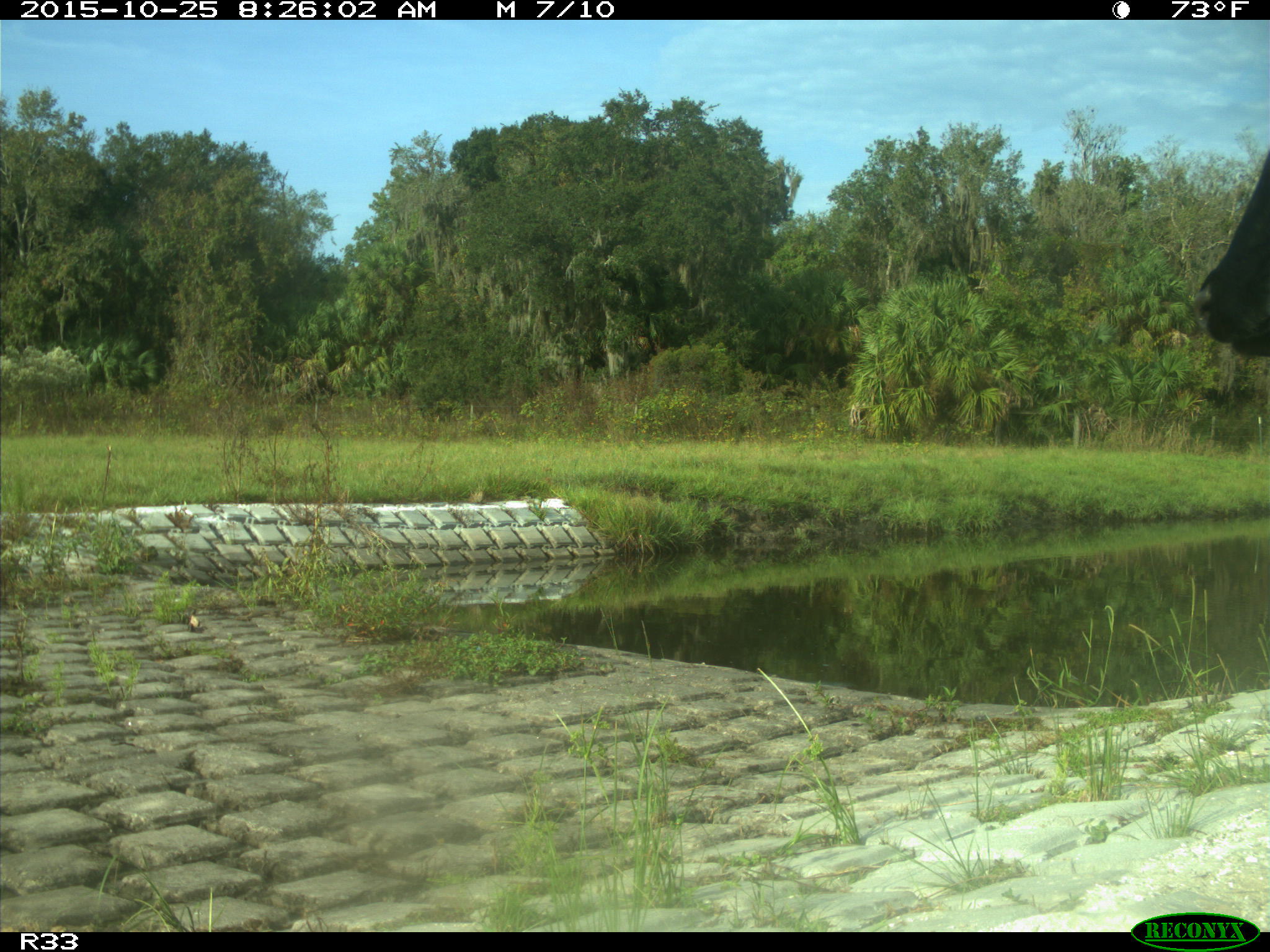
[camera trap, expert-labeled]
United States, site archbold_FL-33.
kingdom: Animalia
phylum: Chordata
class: Mammalia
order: Artiodactyla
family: Bovidae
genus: Bos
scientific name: Bos taurus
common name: domestic cow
Bos taurus (domestic cow).